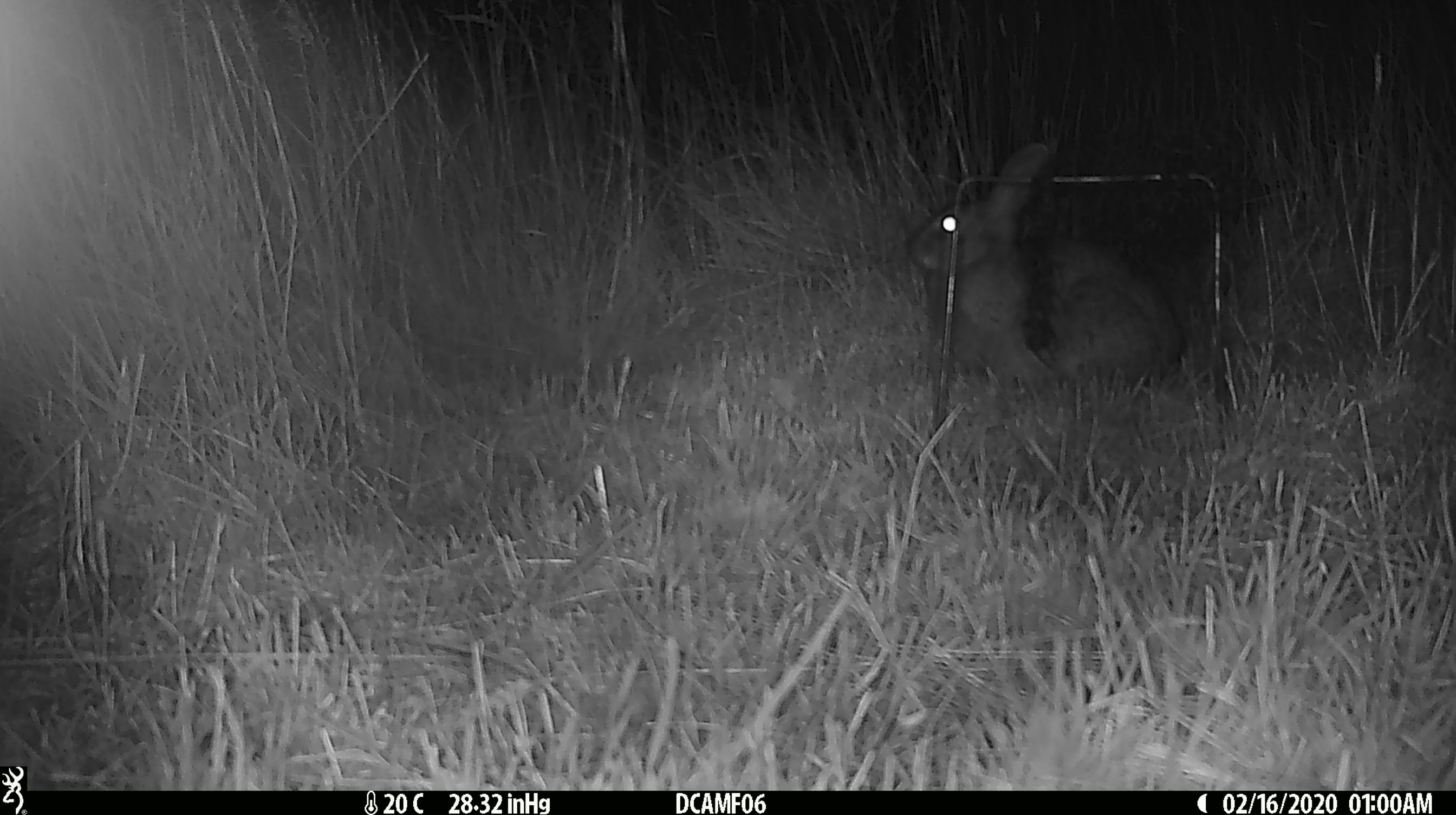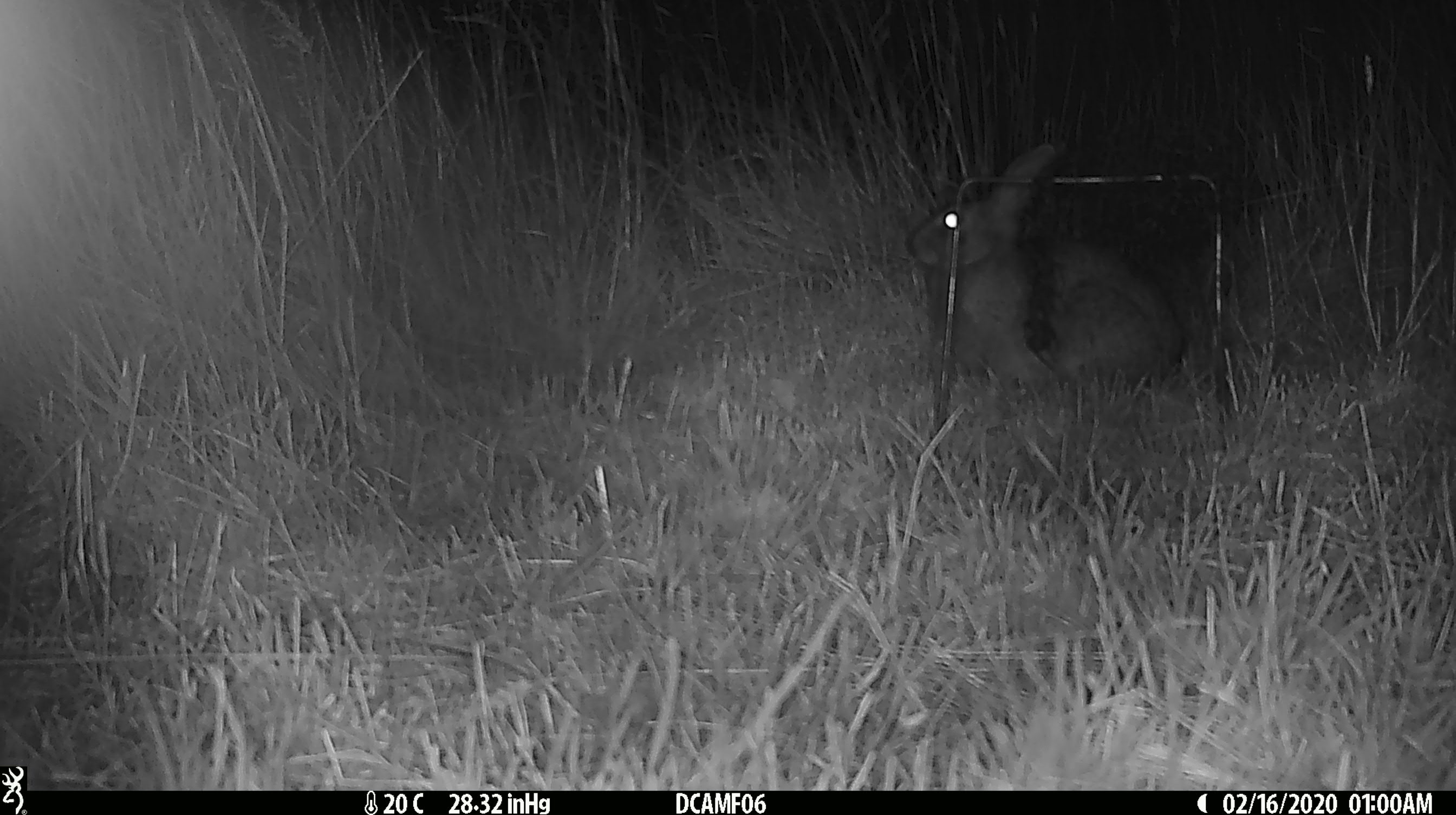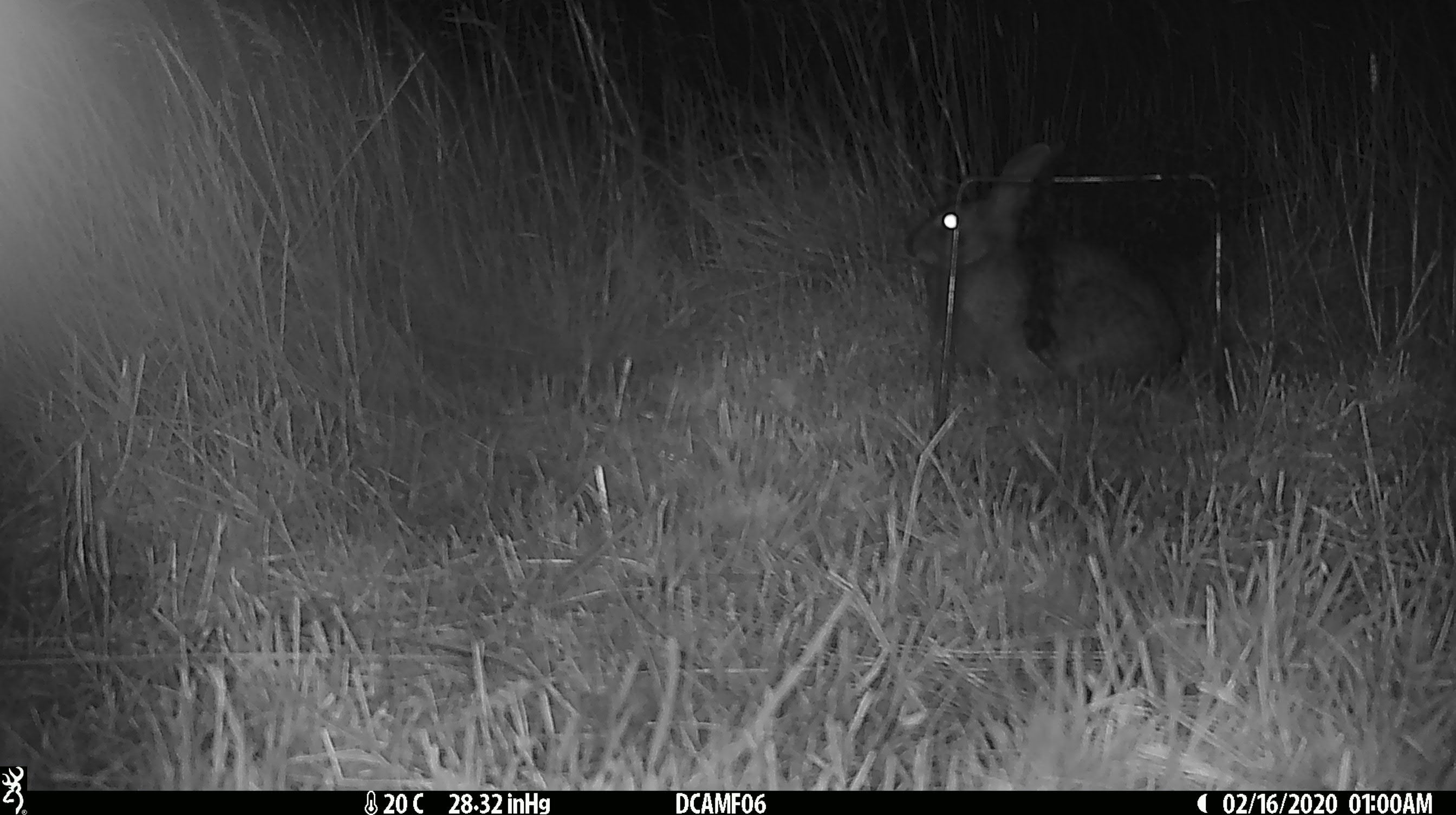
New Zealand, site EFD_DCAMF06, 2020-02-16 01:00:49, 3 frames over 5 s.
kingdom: Animalia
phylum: Chordata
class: Mammalia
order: Lagomorpha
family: Leporidae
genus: Oryctolagus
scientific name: Oryctolagus cuniculus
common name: european rabbit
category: rabbit